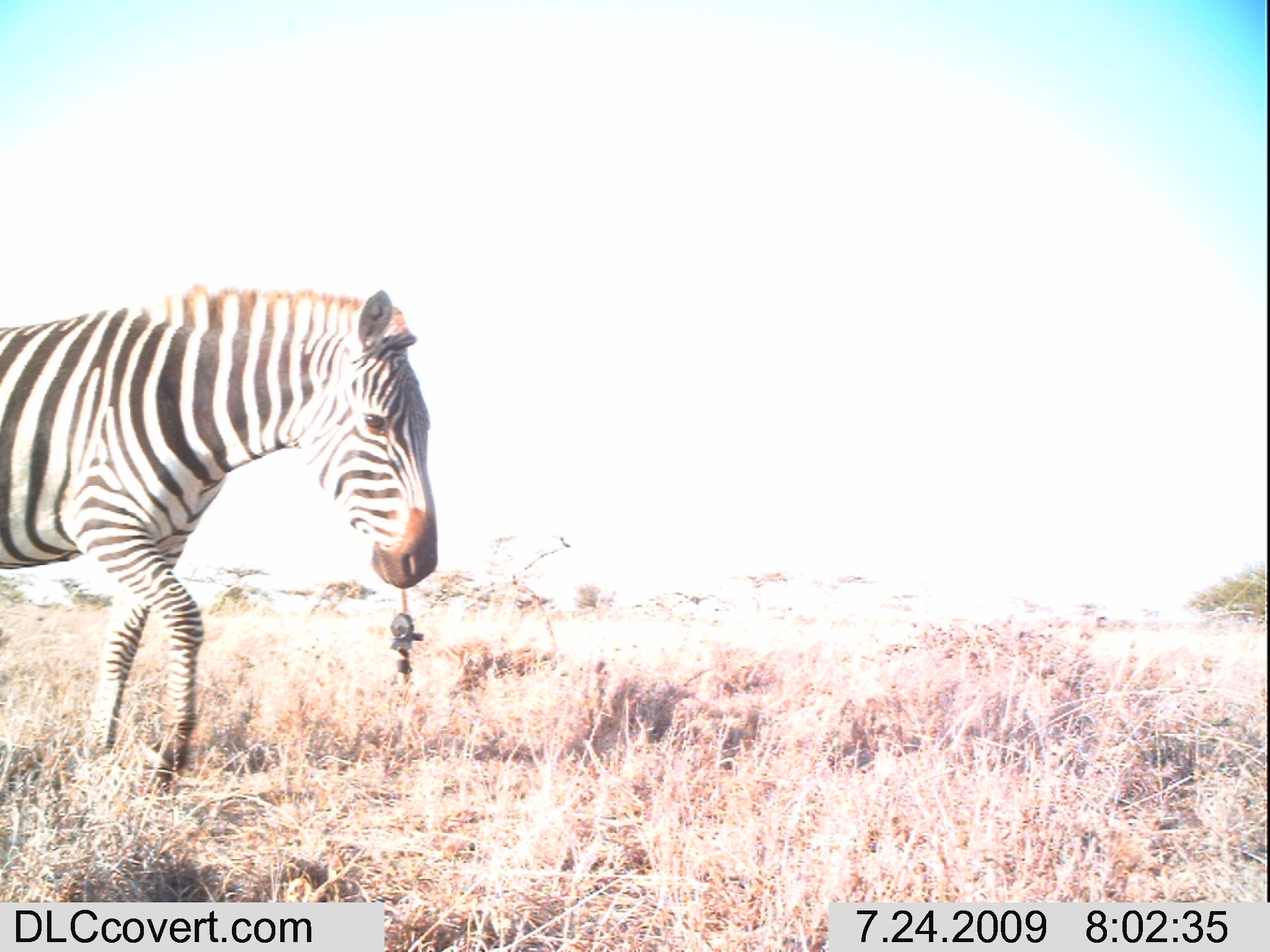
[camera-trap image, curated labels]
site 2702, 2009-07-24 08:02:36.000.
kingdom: Animalia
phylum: Chordata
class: Mammalia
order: Perissodactyla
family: Equidae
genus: Equus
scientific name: Equus quagga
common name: plains zebra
Equus quagga (plains zebra), count 1.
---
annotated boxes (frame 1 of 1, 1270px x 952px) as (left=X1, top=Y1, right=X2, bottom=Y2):
equus quagga: (left=0, top=277, right=440, bottom=784)